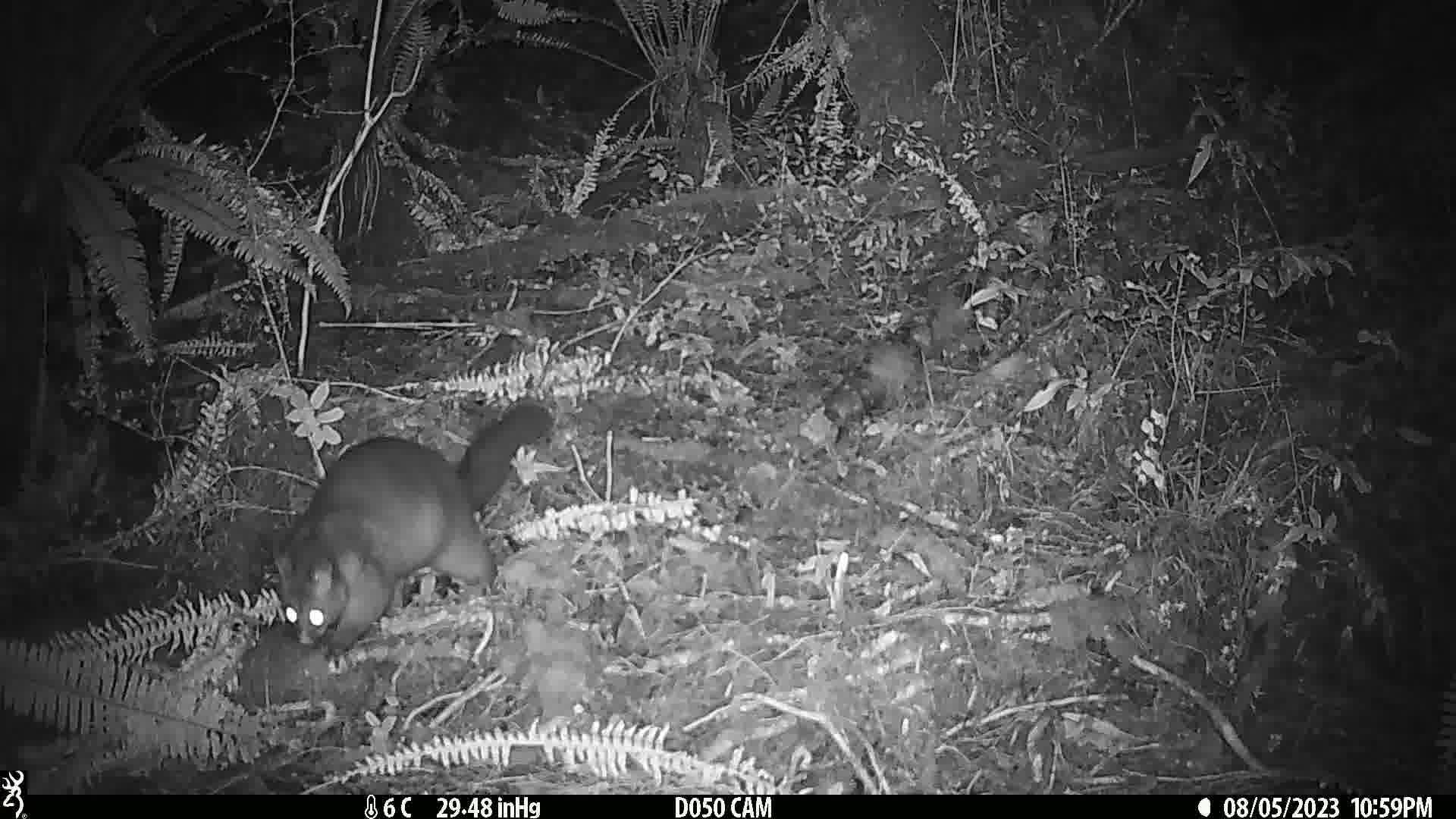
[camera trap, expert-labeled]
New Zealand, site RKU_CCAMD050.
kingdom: Animalia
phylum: Chordata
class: Mammalia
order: Diprotodontia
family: Phalangeridae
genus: Trichosurus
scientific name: Trichosurus vulpecula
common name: common brushtail possum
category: possum